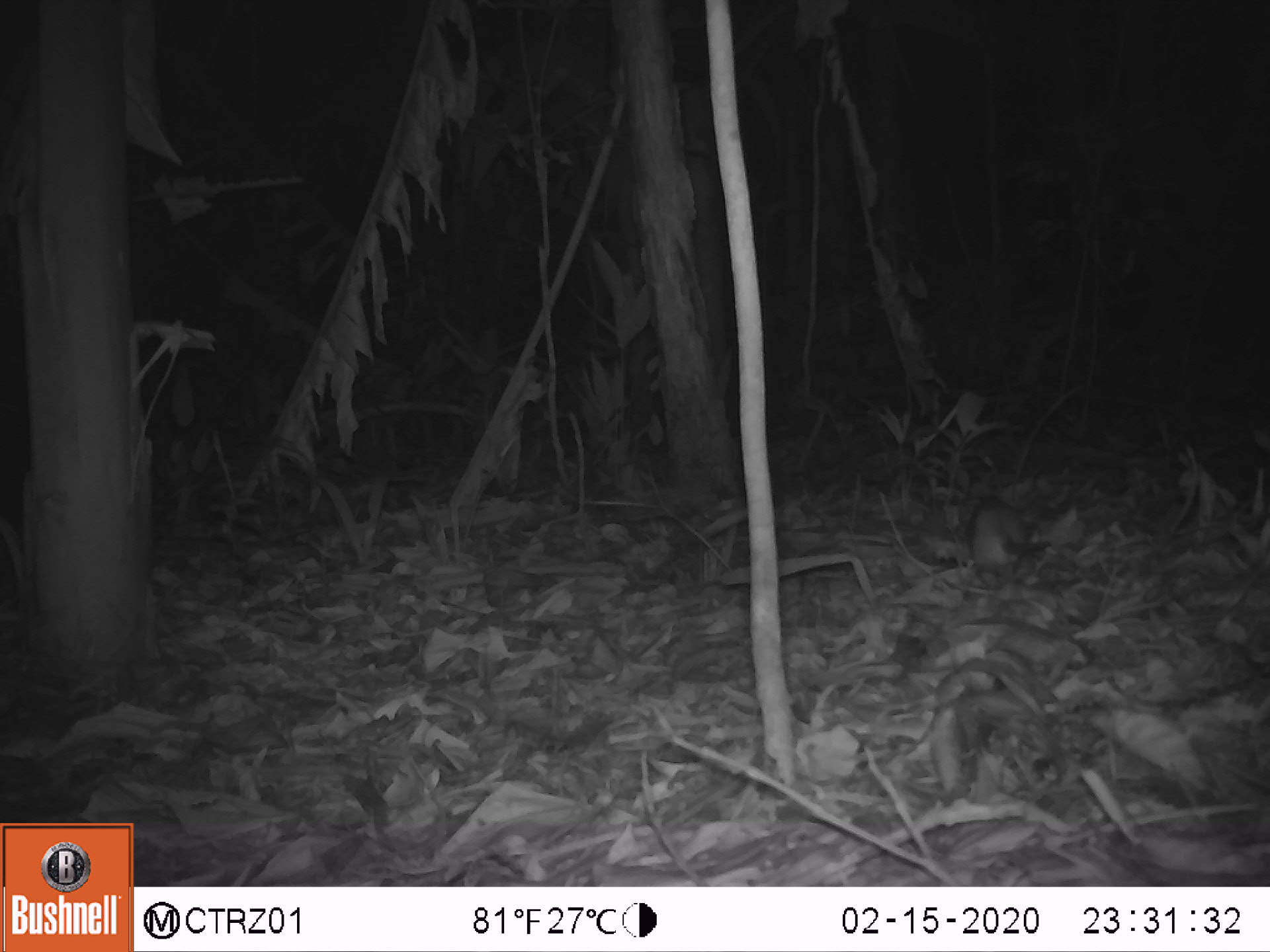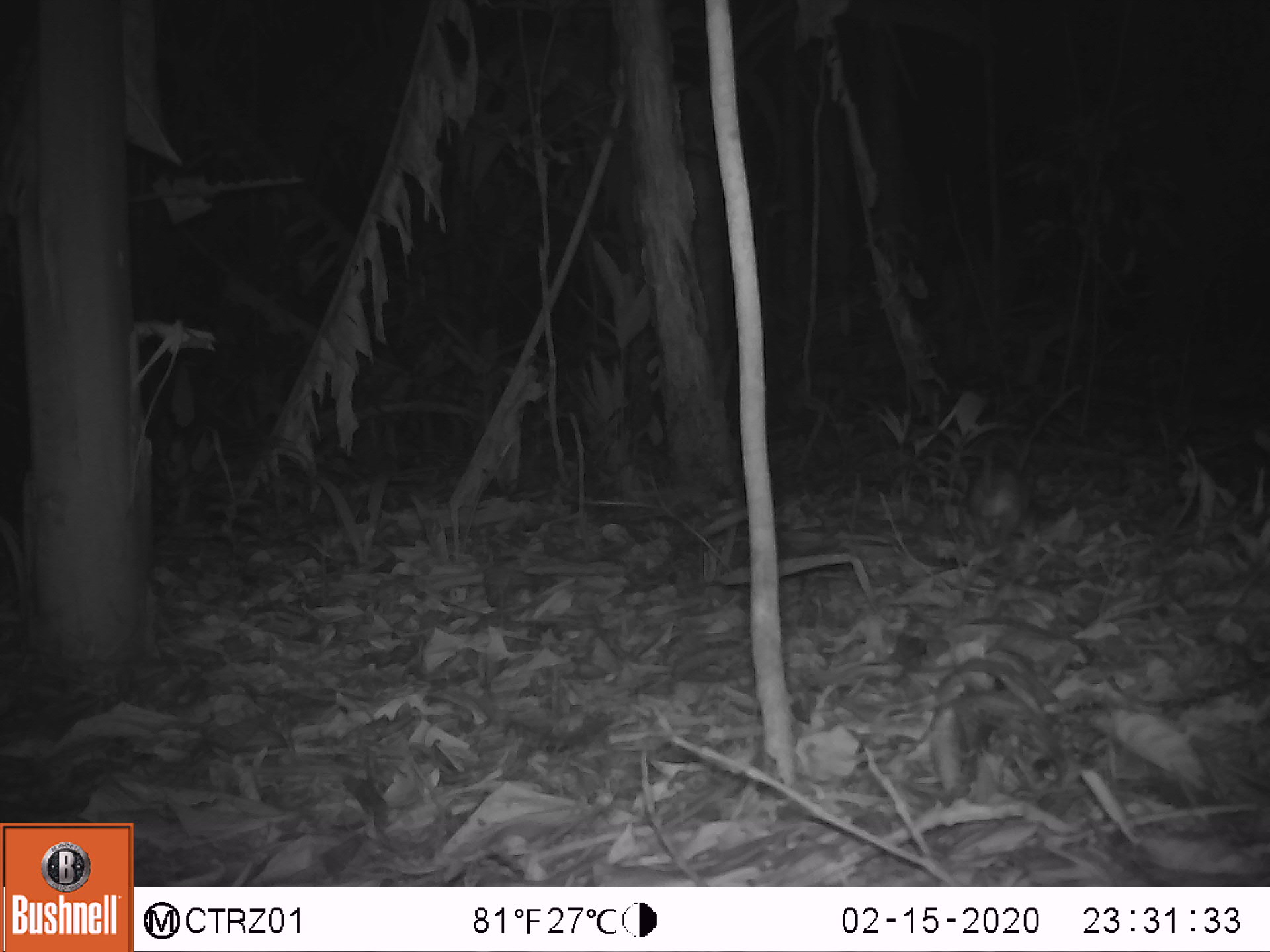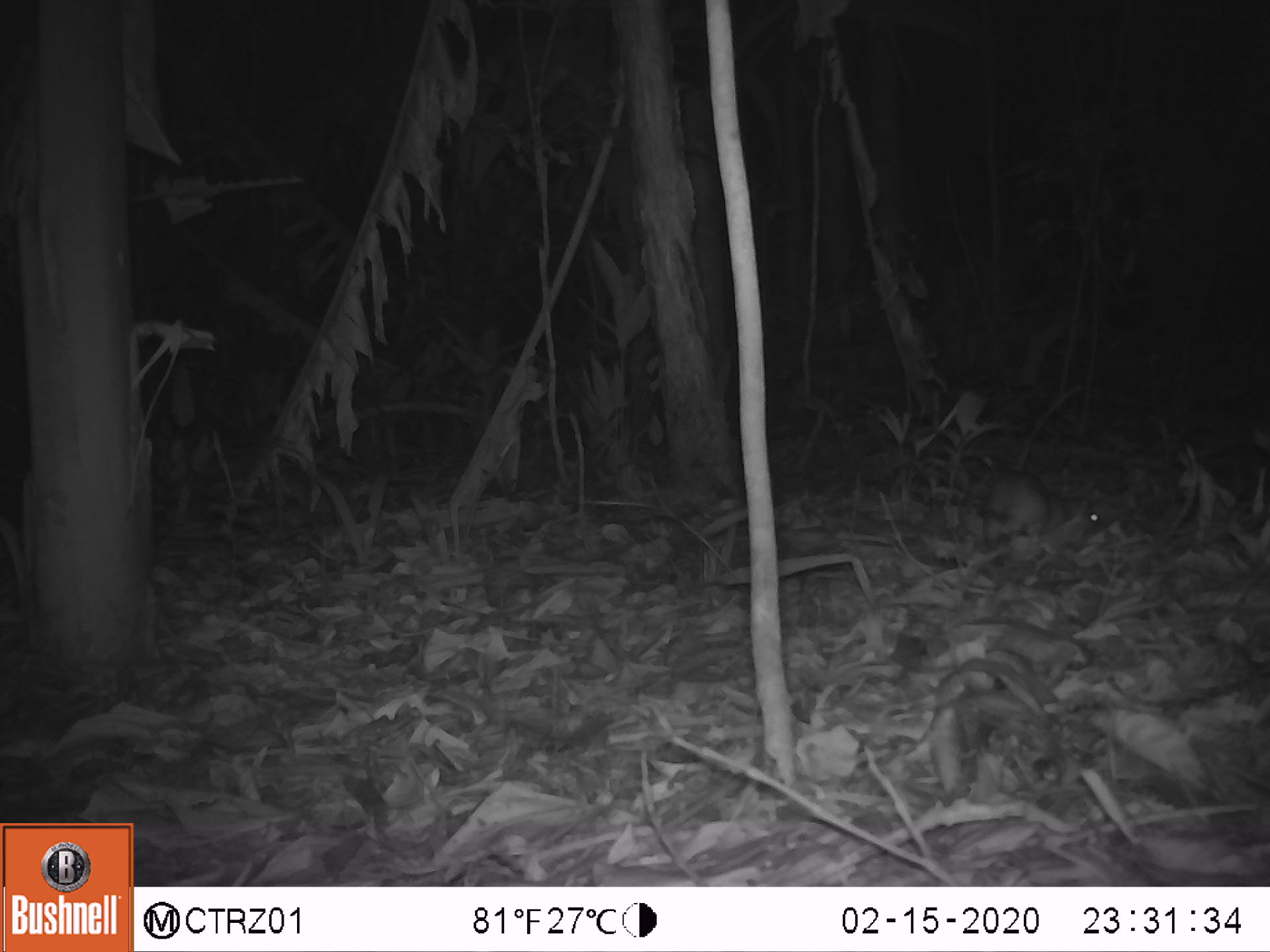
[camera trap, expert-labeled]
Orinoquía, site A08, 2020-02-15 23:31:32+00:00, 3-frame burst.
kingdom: Animalia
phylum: Chordata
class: Mammalia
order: Rodentia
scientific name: Rodentia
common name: rodent